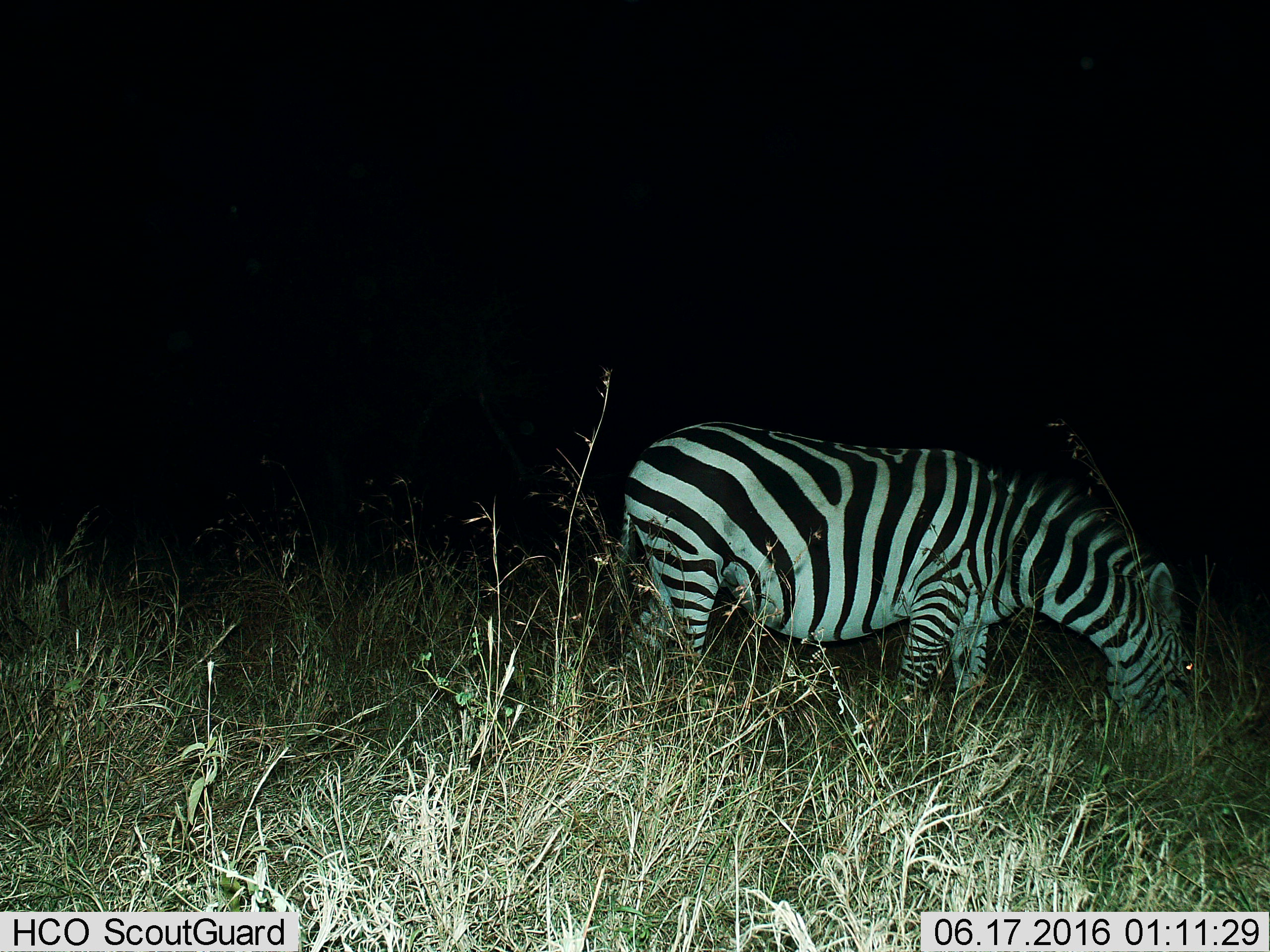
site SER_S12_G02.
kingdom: Animalia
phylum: Chordata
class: Mammalia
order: Perissodactyla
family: Equidae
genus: Equus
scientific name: Equus quagga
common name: plains zebra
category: zebraplains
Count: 1.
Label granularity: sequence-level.